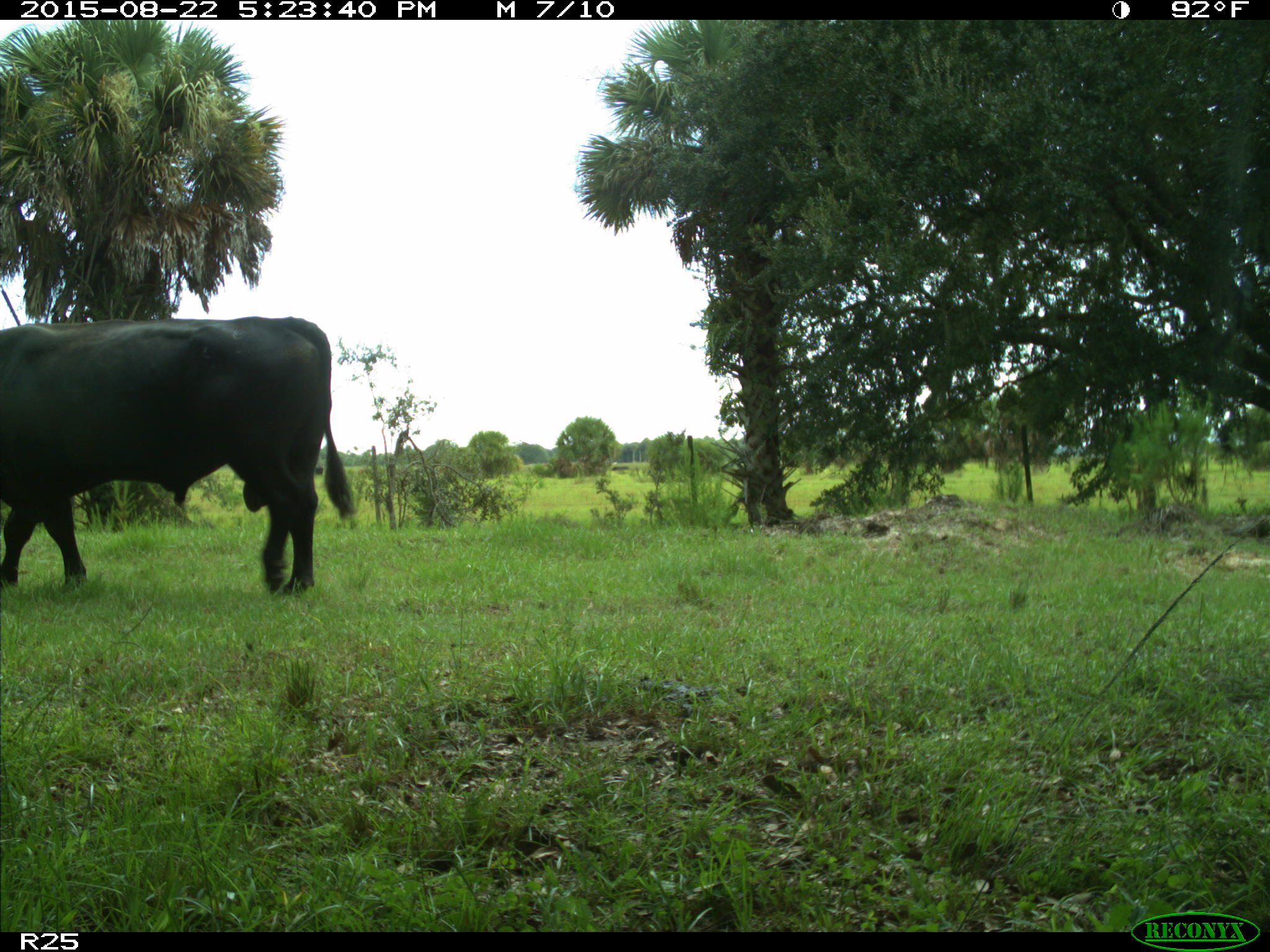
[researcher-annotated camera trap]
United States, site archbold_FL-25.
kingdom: Animalia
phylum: Chordata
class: Mammalia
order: Artiodactyla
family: Bovidae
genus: Bos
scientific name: Bos taurus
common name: domestic cow